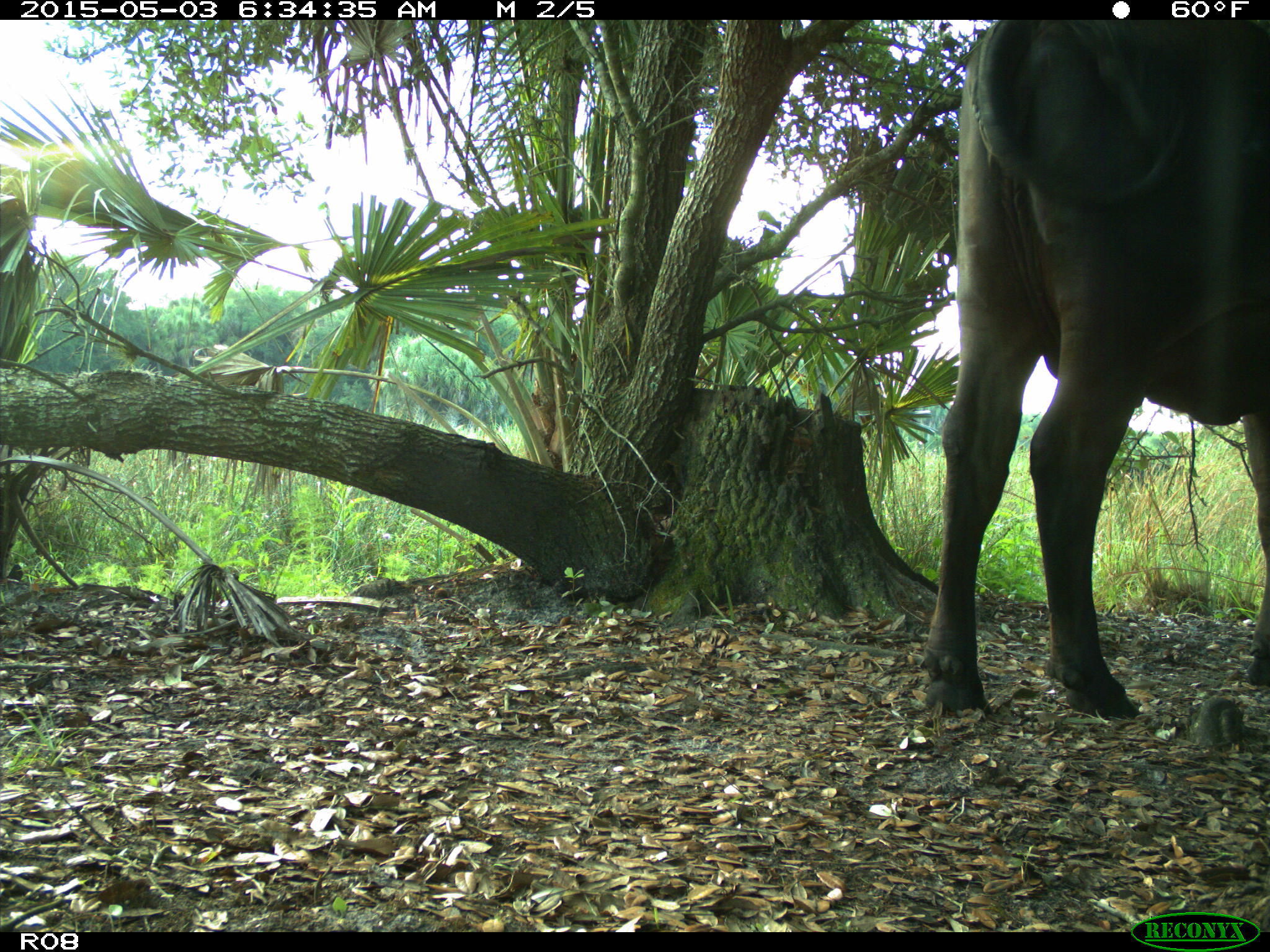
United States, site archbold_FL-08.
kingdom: Animalia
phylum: Chordata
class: Mammalia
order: Artiodactyla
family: Bovidae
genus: Bos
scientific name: Bos taurus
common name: domestic cow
Bos taurus (domestic cow).